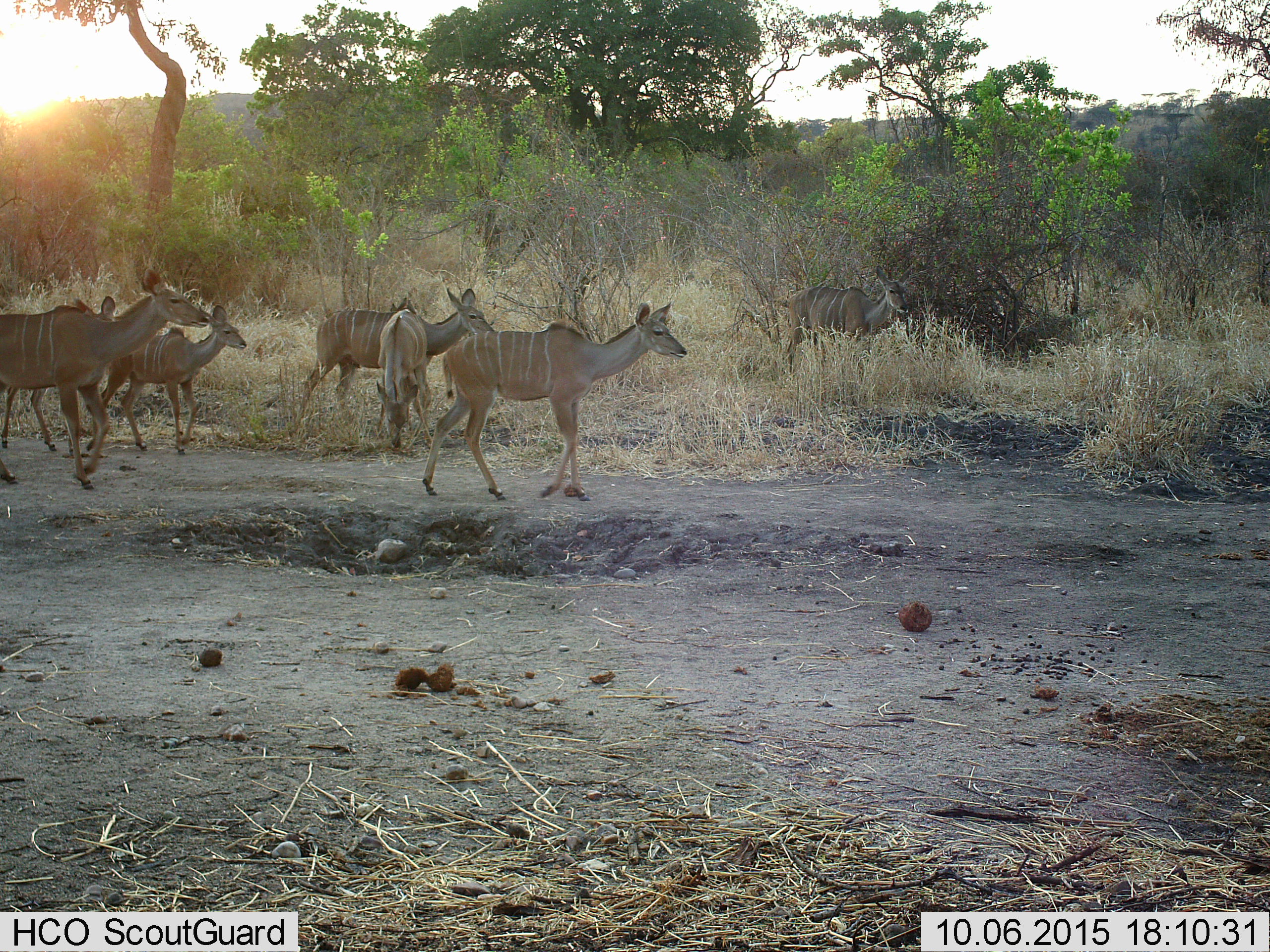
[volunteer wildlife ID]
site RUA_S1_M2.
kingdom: Animalia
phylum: Chordata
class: Mammalia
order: Artiodactyla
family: Bovidae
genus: Tragelaphus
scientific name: Tragelaphus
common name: kudu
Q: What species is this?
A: Kudu (Tragelaphus).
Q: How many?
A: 7.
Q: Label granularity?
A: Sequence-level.